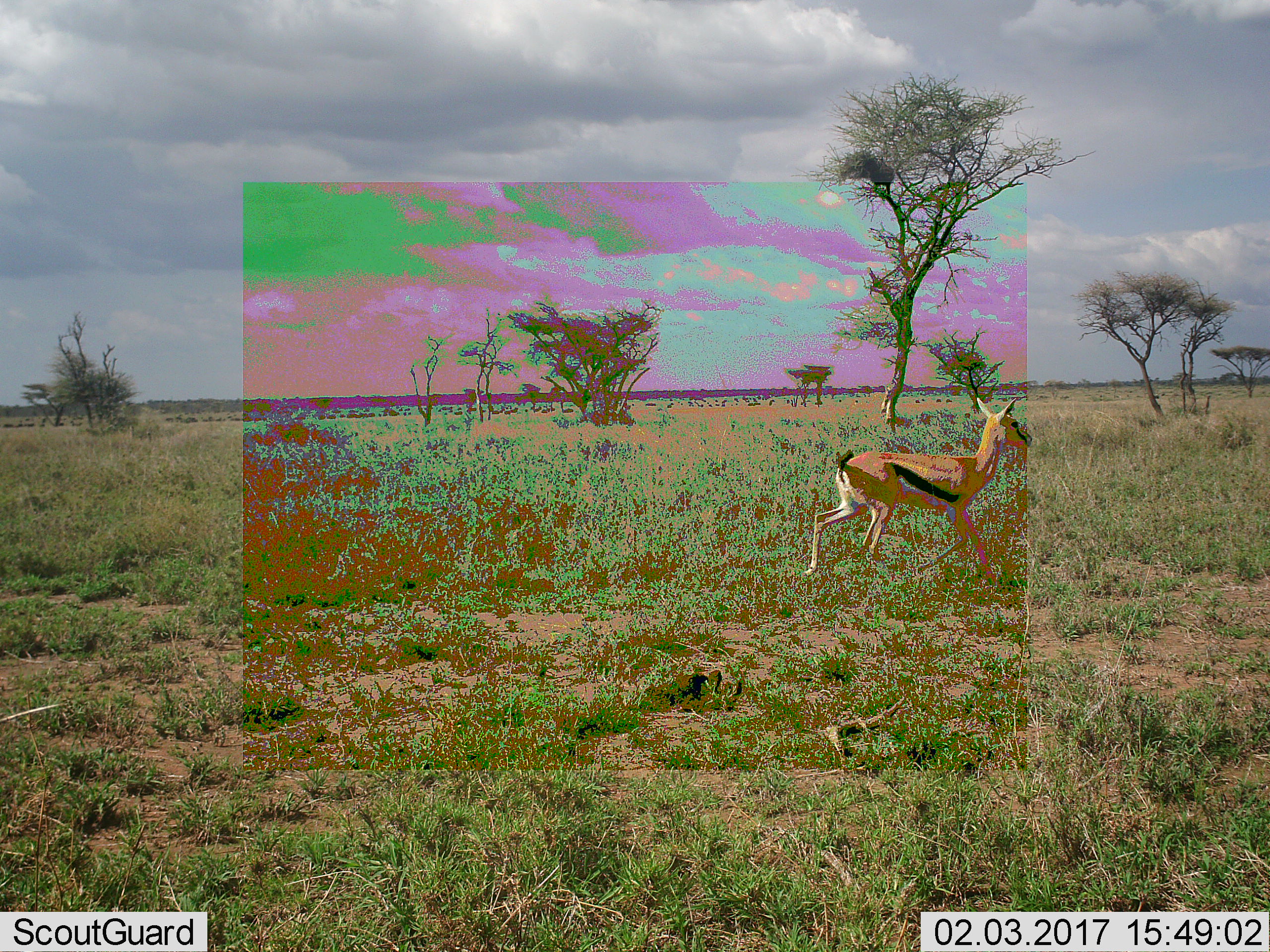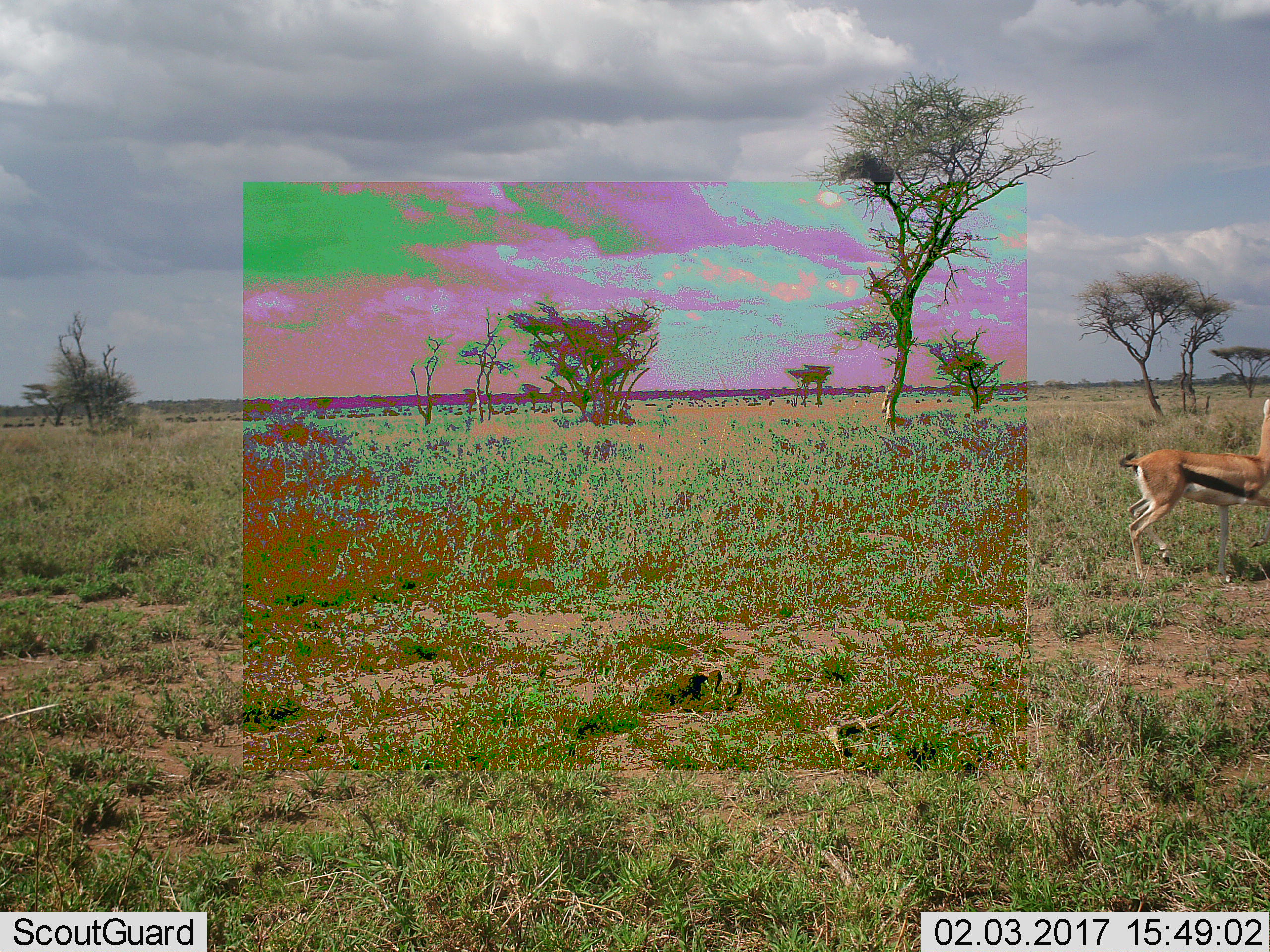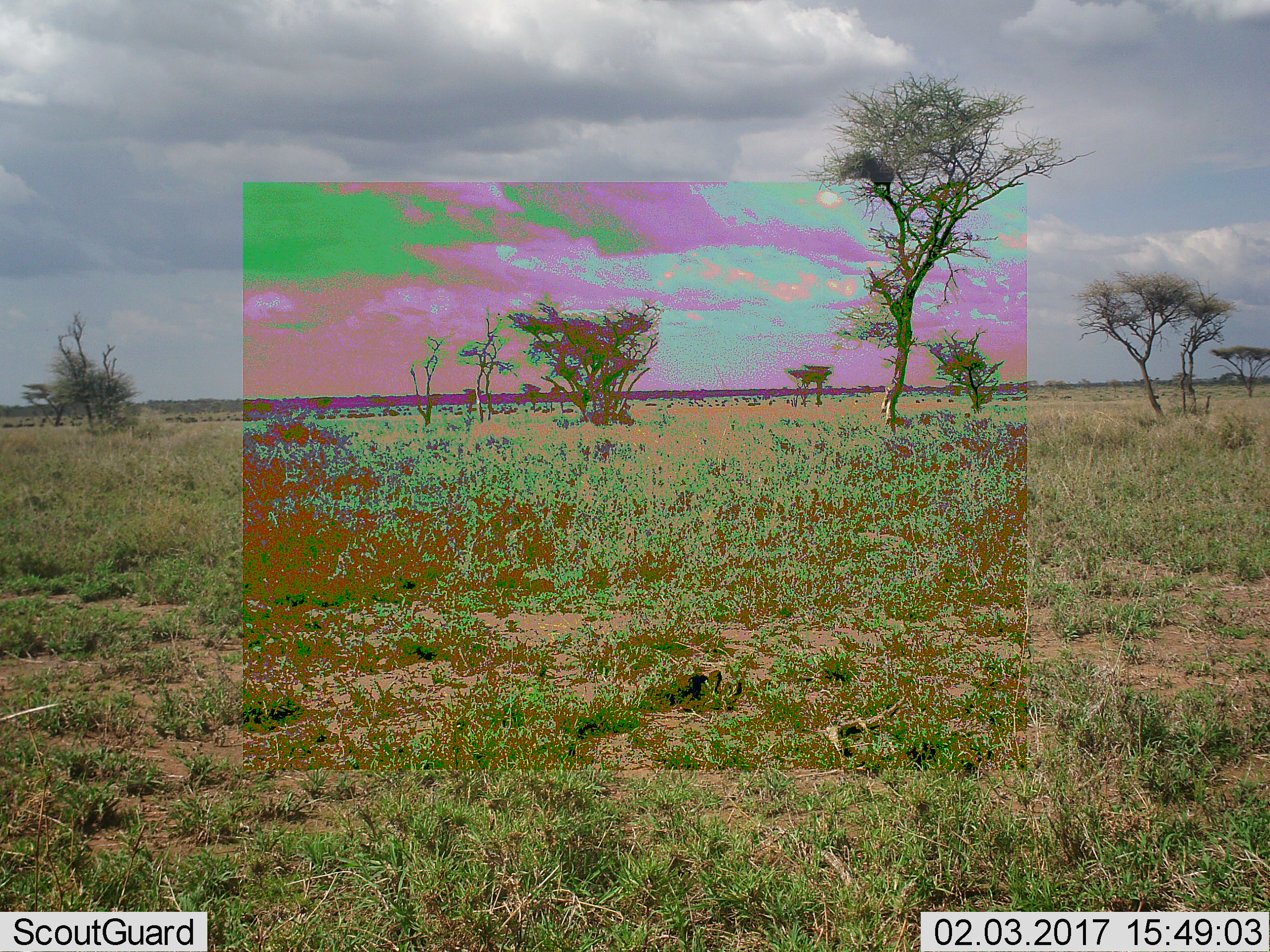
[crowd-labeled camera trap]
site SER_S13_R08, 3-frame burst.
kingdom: Animalia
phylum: Chordata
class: Mammalia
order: Artiodactyla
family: Bovidae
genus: Eudorcas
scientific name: Eudorcas thomsonii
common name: thomson's gazelle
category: gazellethomsons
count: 1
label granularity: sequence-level